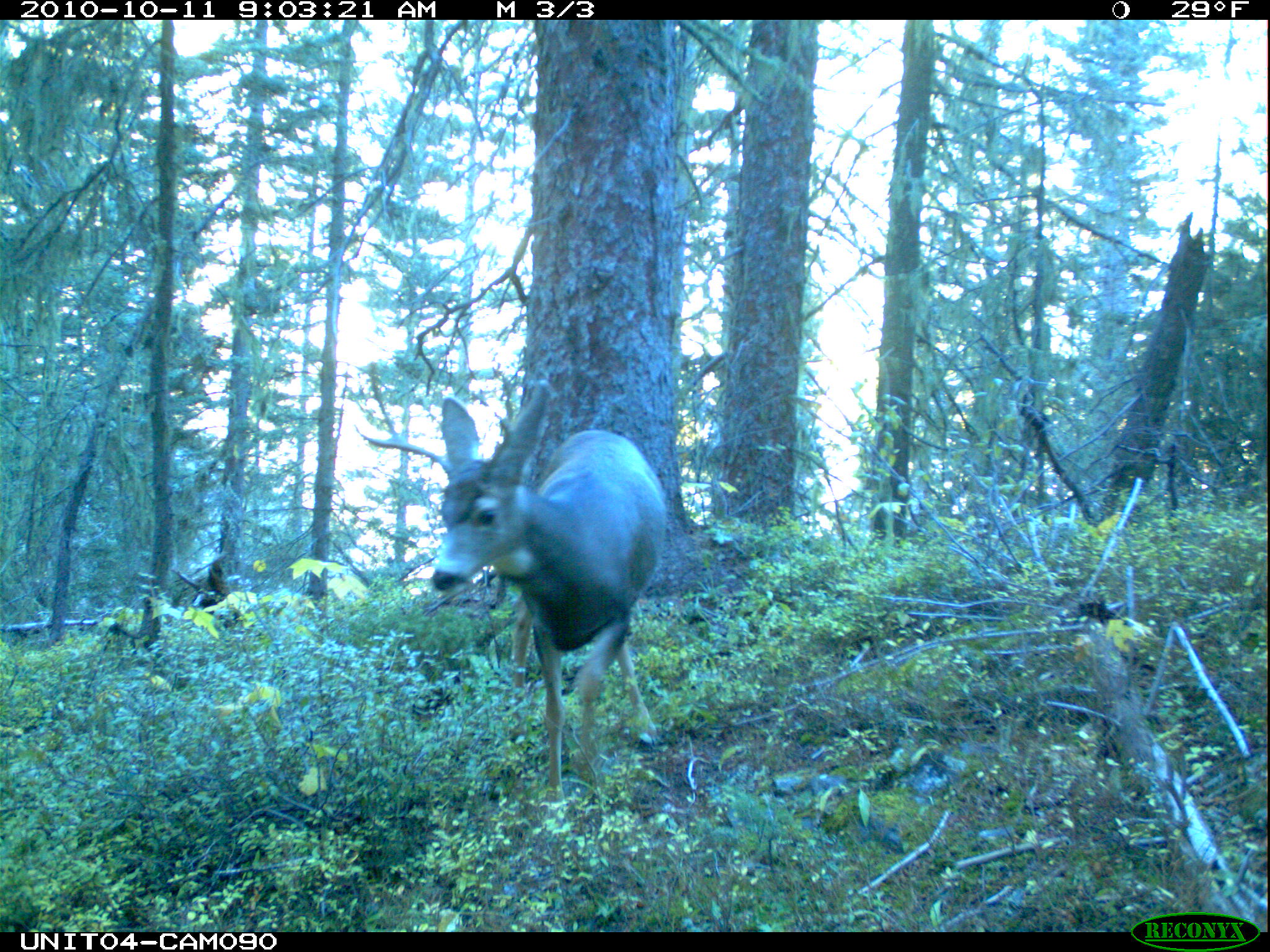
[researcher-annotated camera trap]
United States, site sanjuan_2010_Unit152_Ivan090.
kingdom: Animalia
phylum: Chordata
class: Mammalia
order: Artiodactyla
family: Cervidae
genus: Odocoileus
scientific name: Odocoileus hemionus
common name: mule deer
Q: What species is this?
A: Odocoileus hemionus (mule deer).